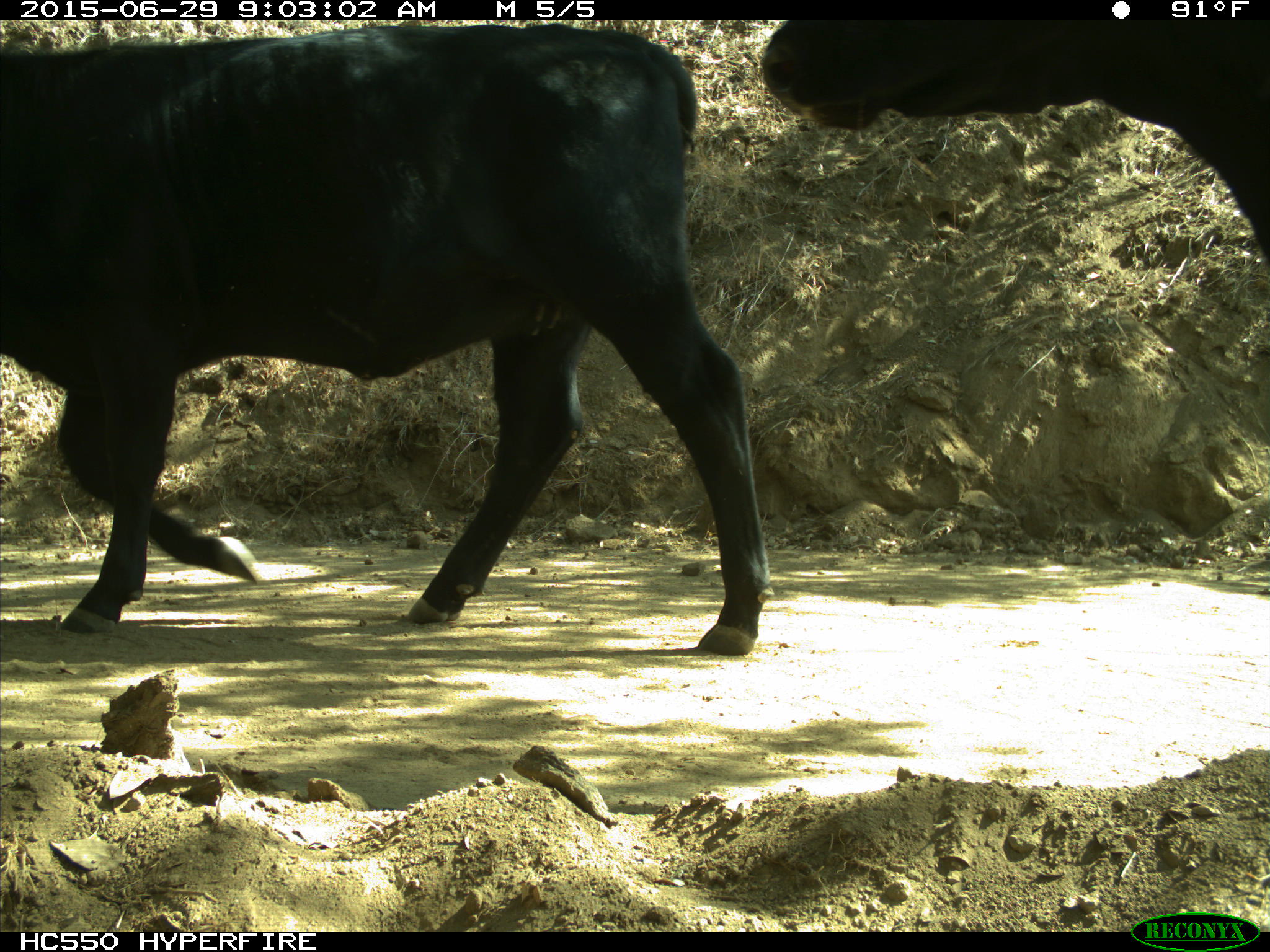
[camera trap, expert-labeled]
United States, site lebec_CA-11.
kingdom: Animalia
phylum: Chordata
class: Mammalia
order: Artiodactyla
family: Bovidae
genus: Bos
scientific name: Bos taurus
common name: domestic cow